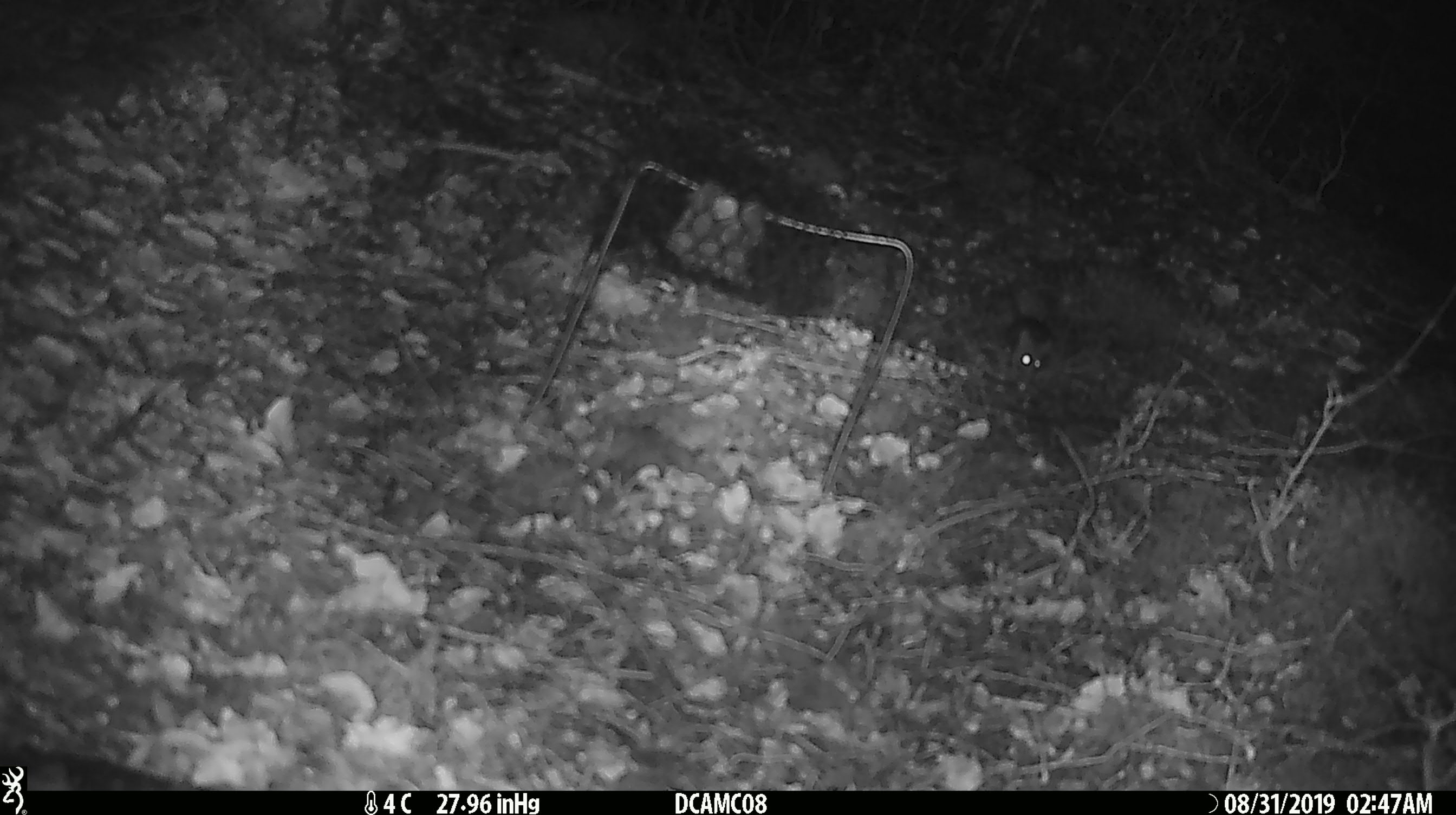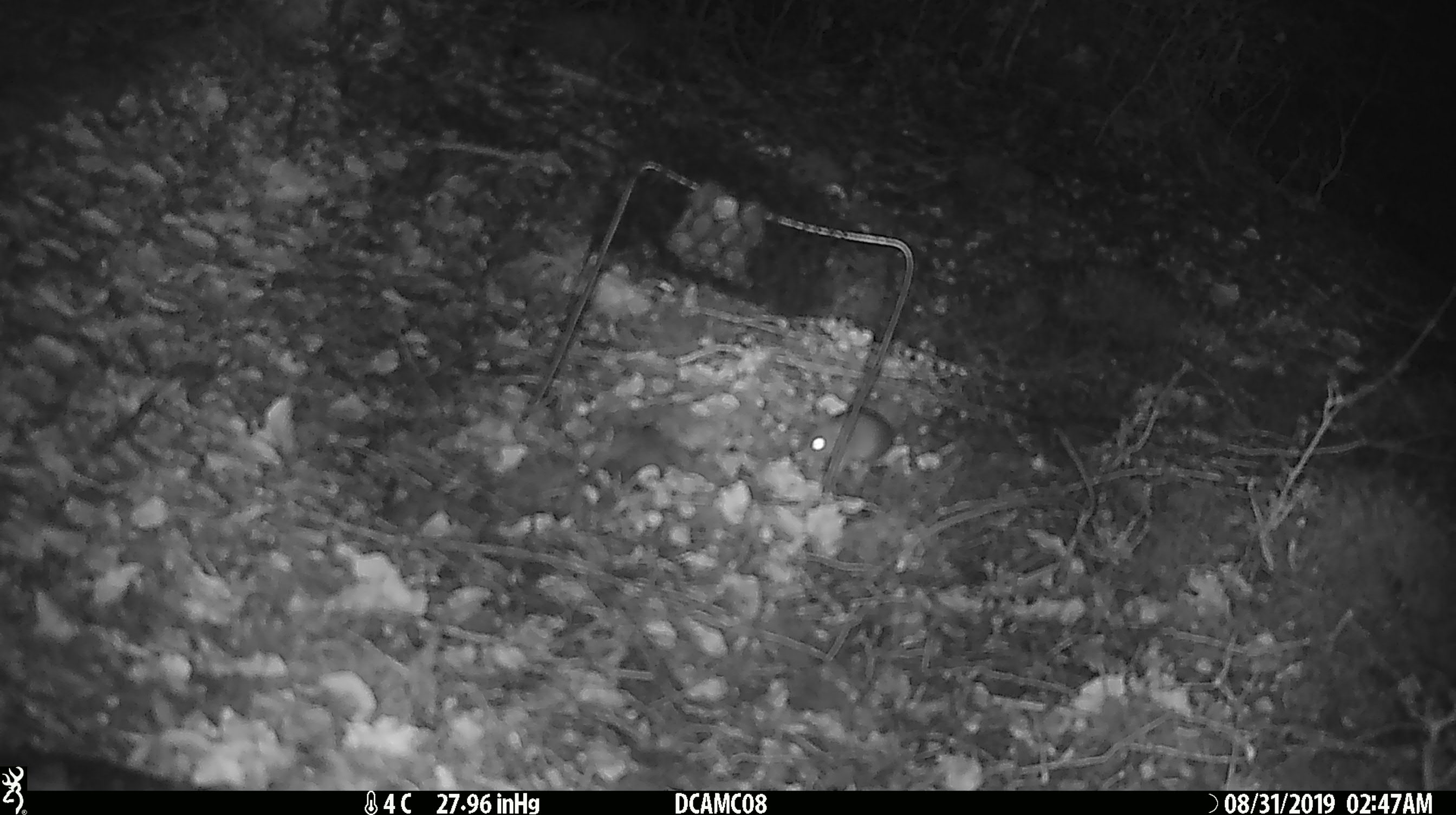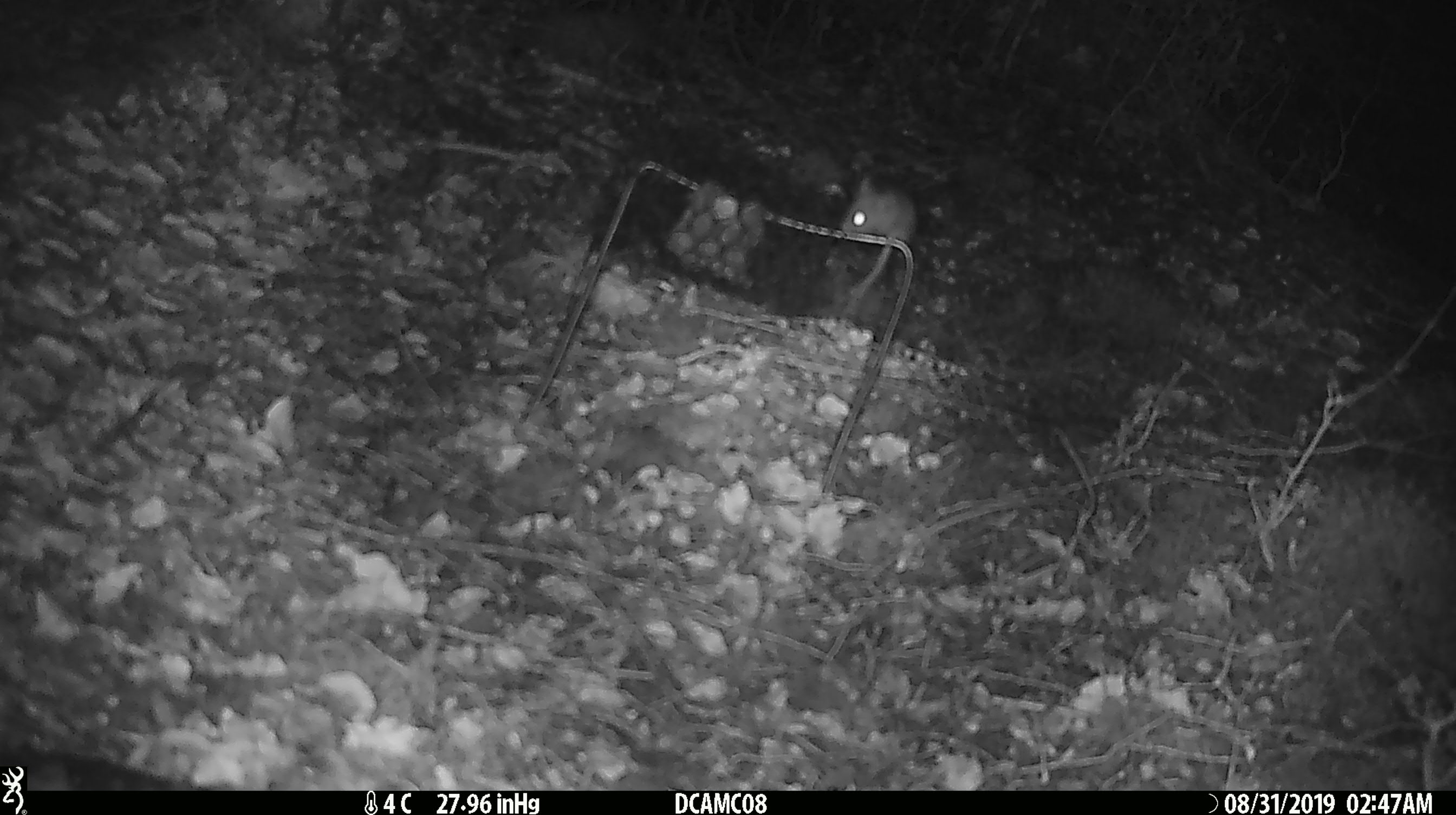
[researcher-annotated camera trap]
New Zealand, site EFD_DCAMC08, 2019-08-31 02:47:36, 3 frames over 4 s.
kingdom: Animalia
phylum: Chordata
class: Mammalia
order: Rodentia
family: Muridae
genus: Mus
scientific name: Mus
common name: mouse